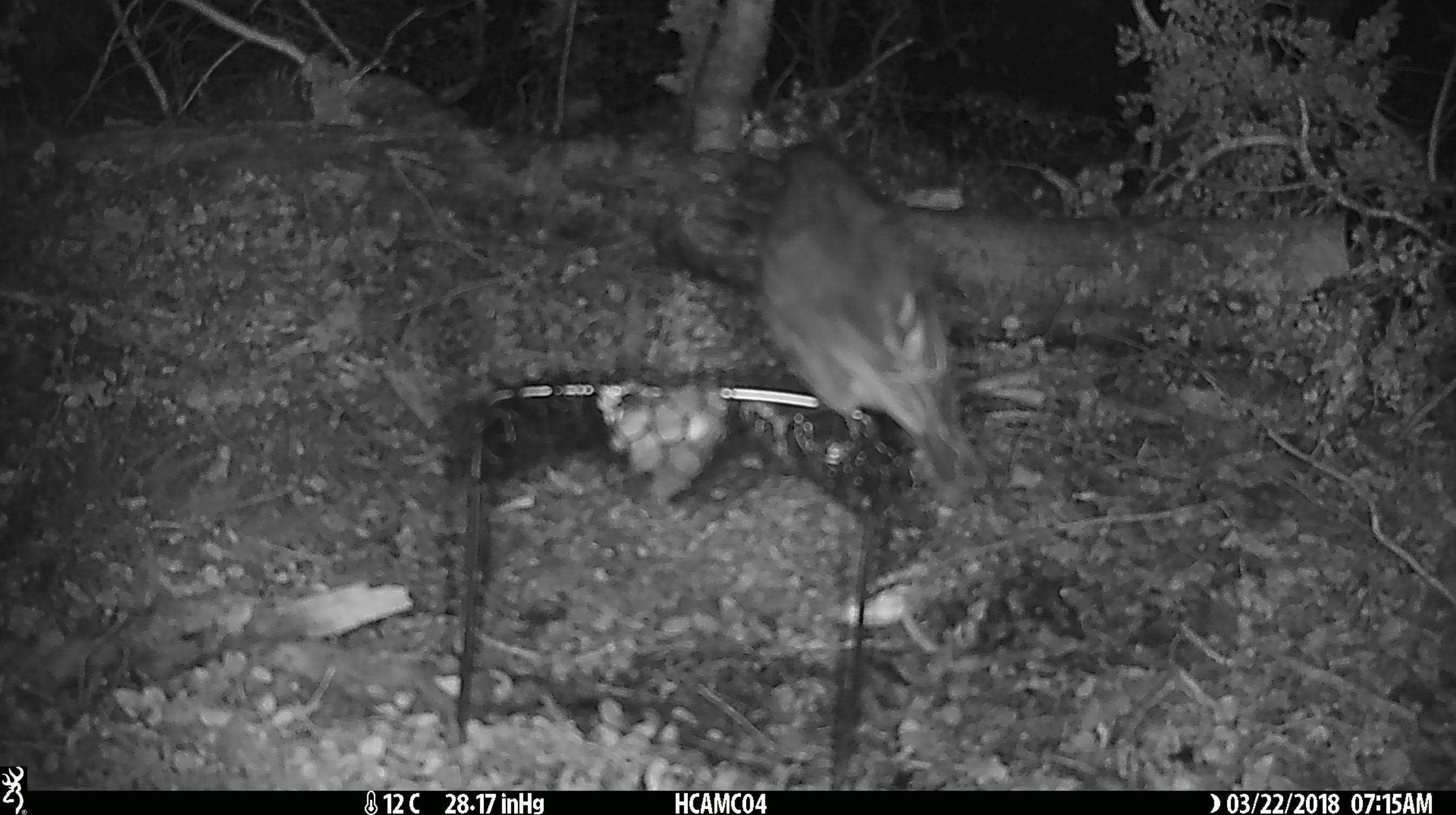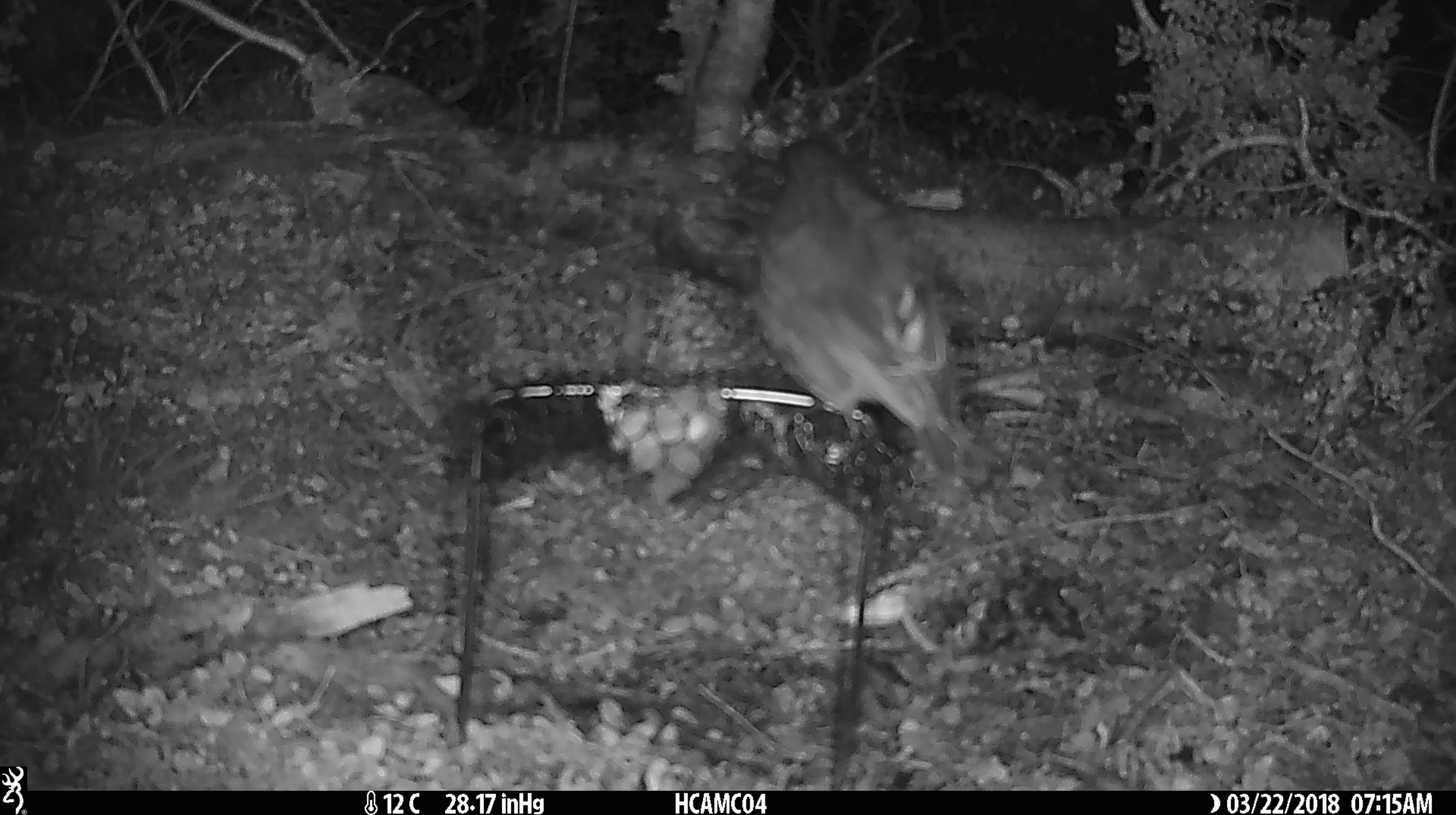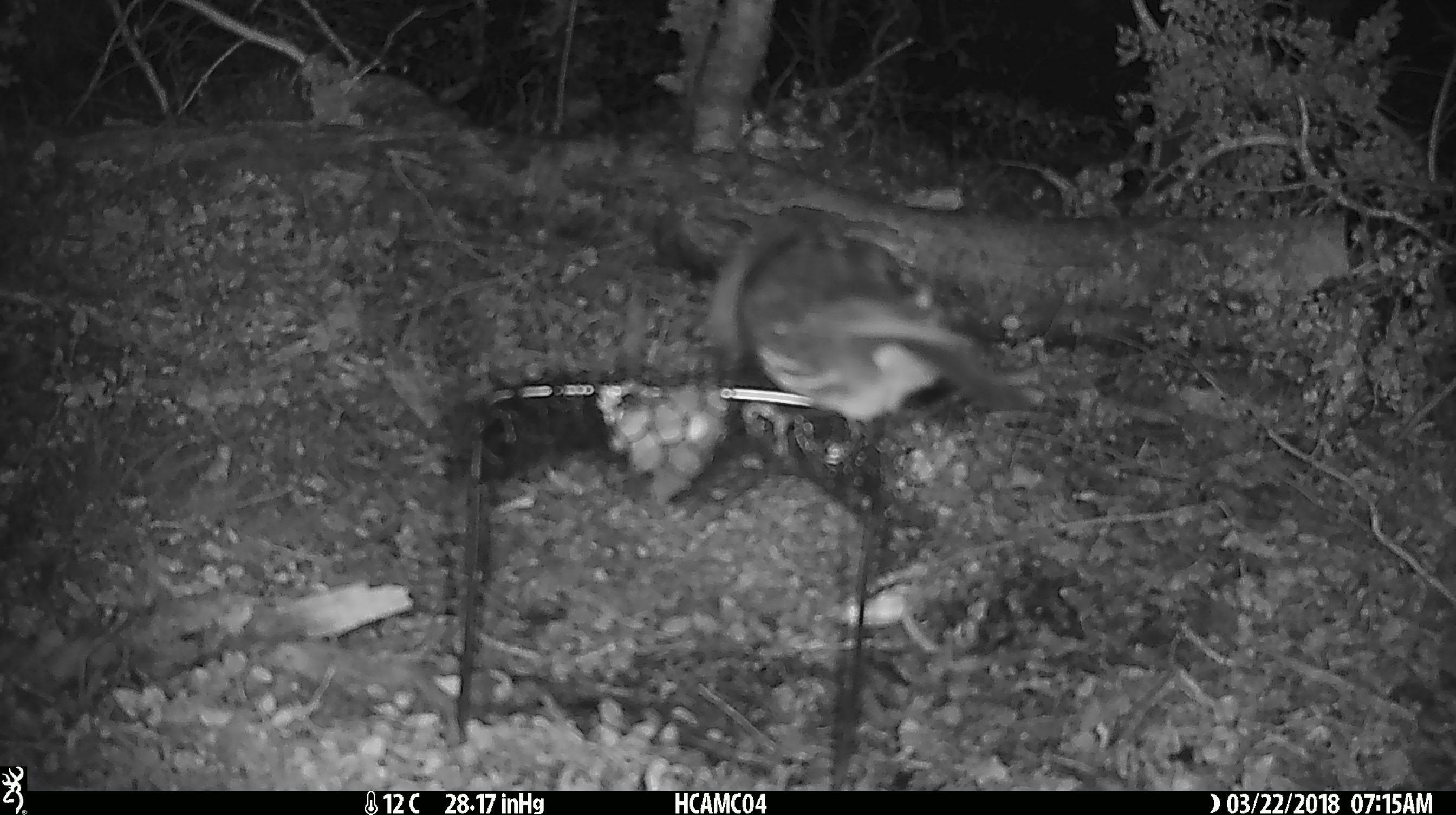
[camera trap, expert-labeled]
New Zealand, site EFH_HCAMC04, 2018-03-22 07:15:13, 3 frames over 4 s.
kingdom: Animalia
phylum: Chordata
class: Aves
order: Passeriformes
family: Petroicidae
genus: Petroica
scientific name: Petroica australis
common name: new zealand robin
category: robin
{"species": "robin (new zealand robin) (Petroica australis)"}